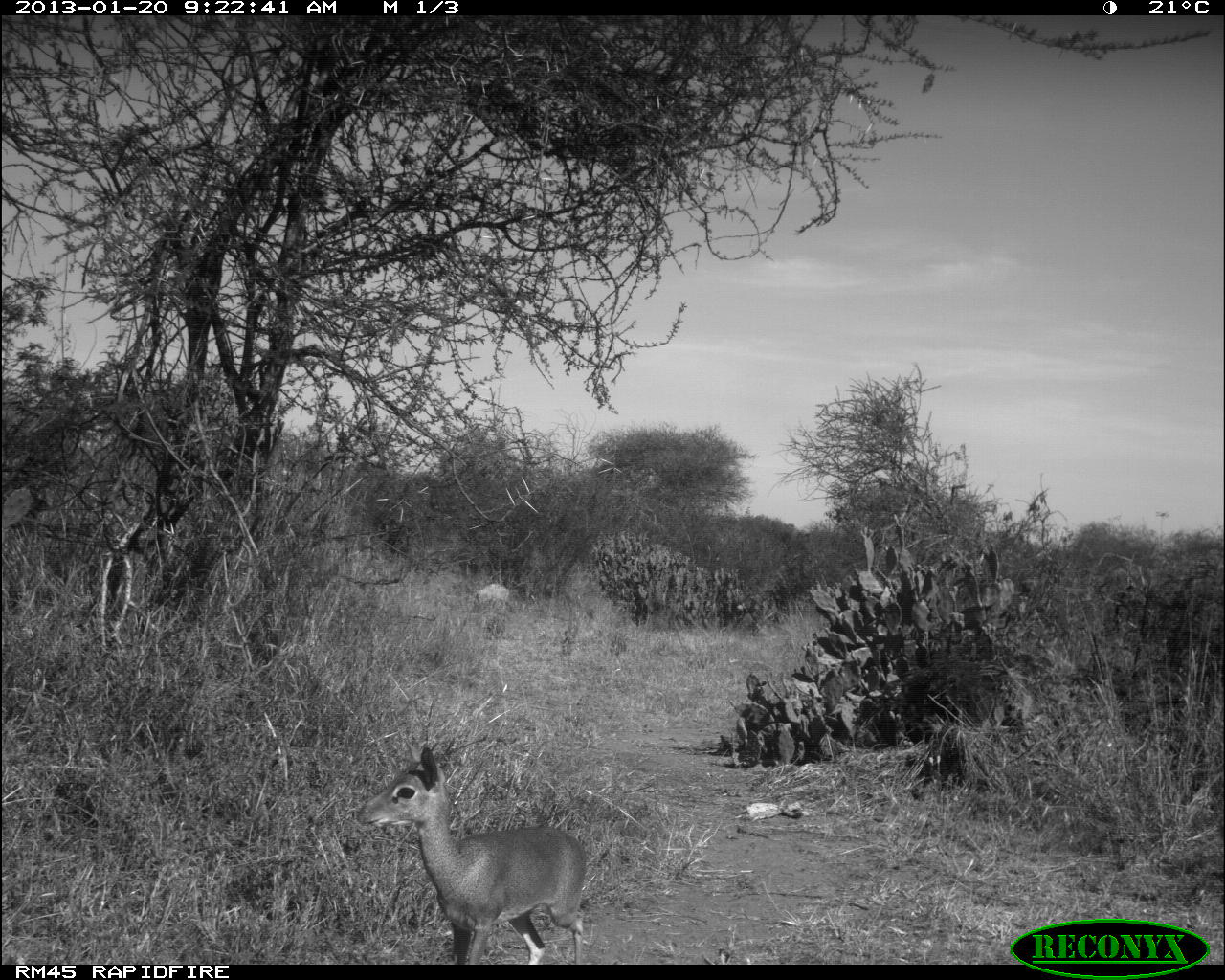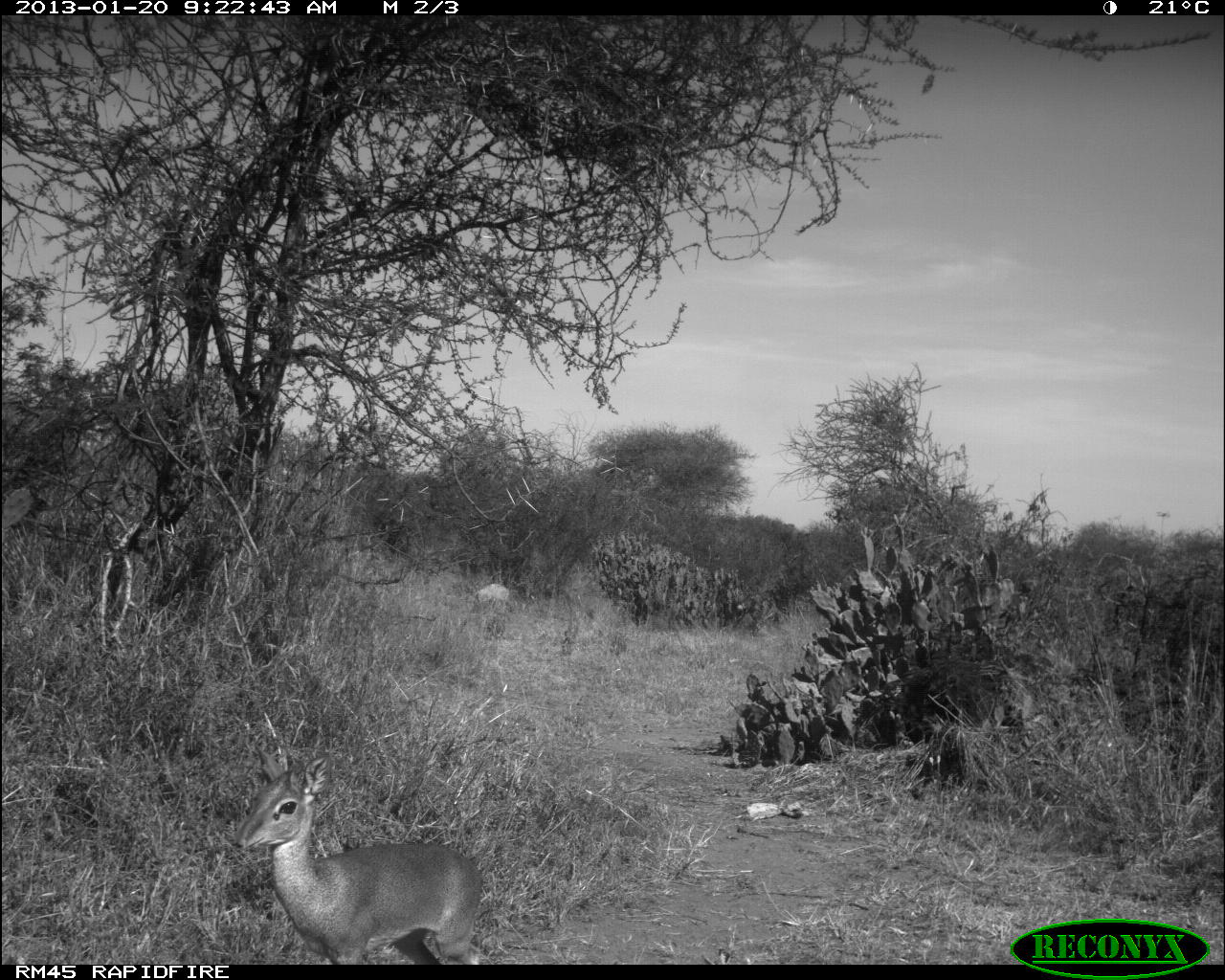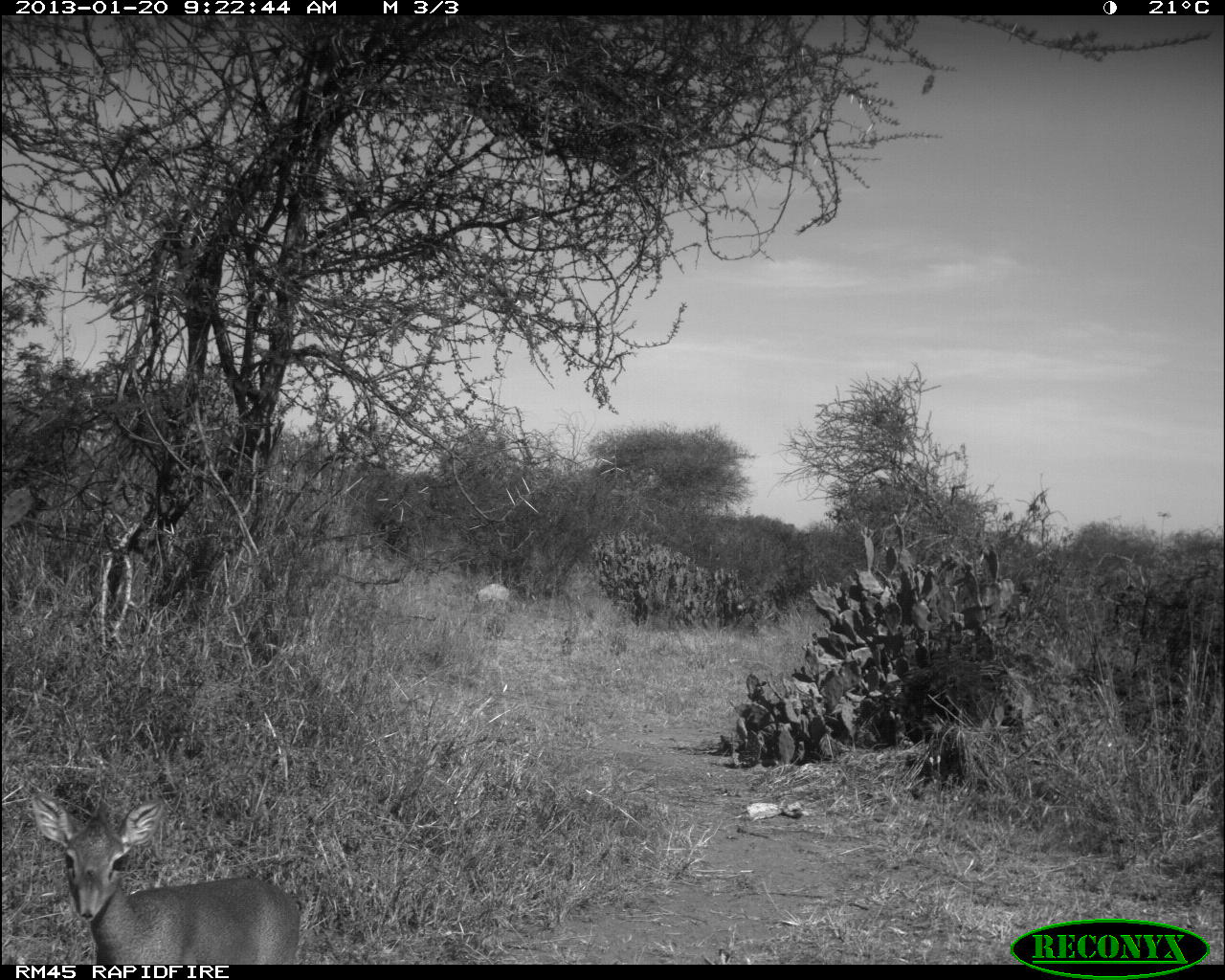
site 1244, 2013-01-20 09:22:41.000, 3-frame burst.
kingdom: Animalia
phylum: Chordata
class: Mammalia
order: Artiodactyla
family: Bovidae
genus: Madoqua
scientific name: Madoqua guentheri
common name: günther's dik-dik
Madoqua guentheri (günther's dik-dik), count 1.